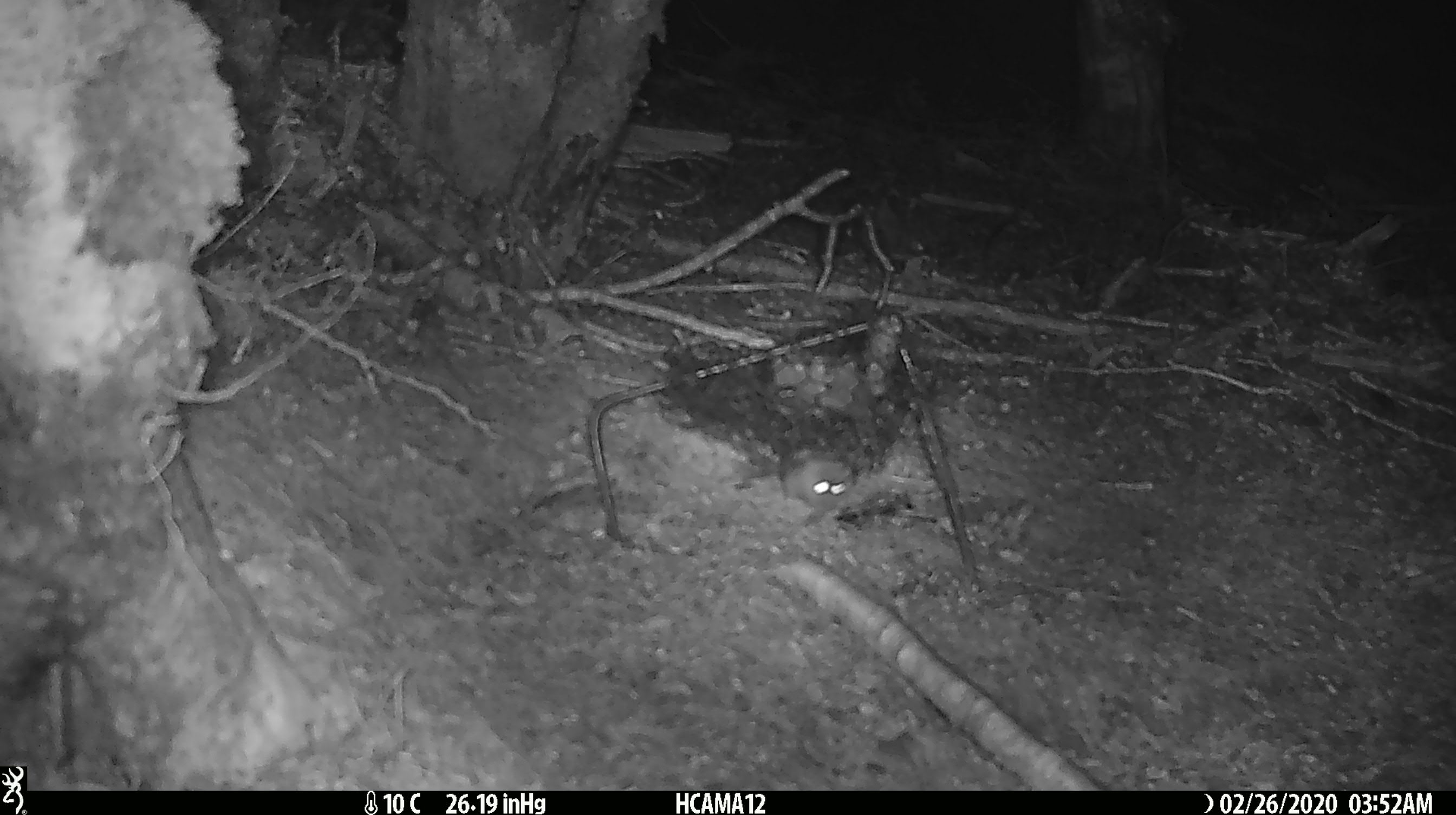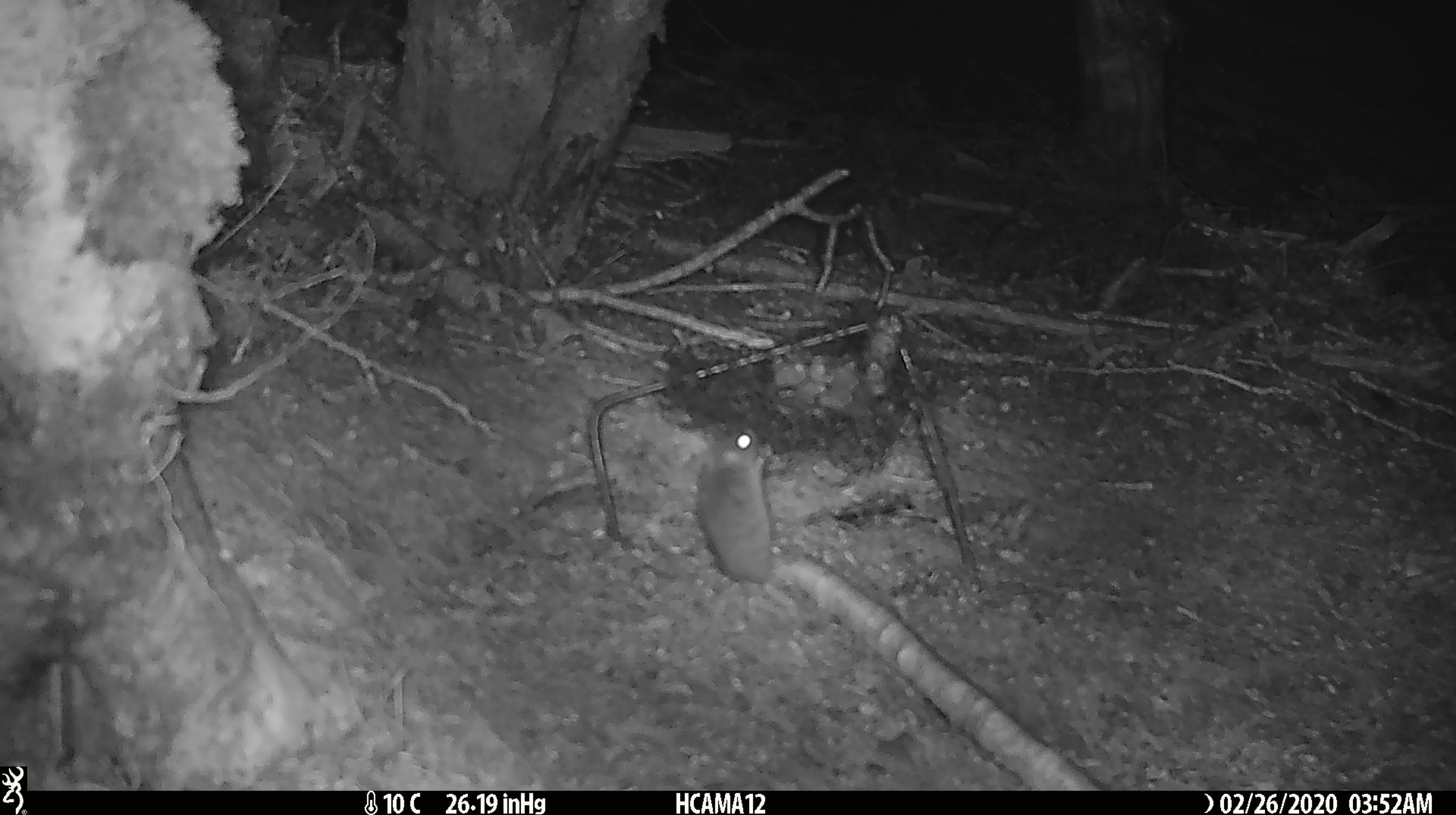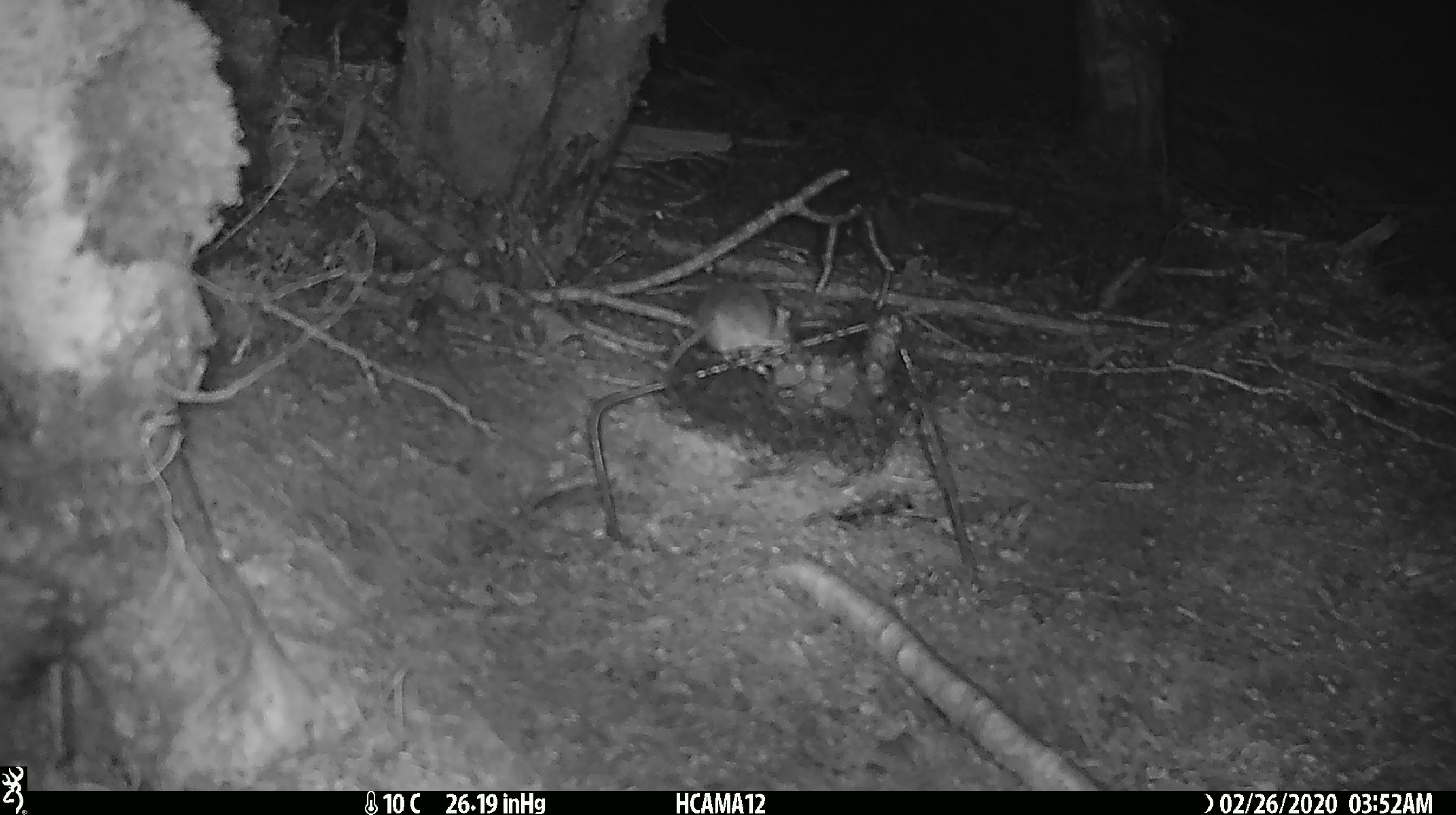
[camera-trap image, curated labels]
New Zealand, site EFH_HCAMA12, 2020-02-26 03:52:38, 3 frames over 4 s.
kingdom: Animalia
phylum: Chordata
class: Mammalia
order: Rodentia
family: Muridae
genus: Mus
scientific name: Mus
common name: mouse